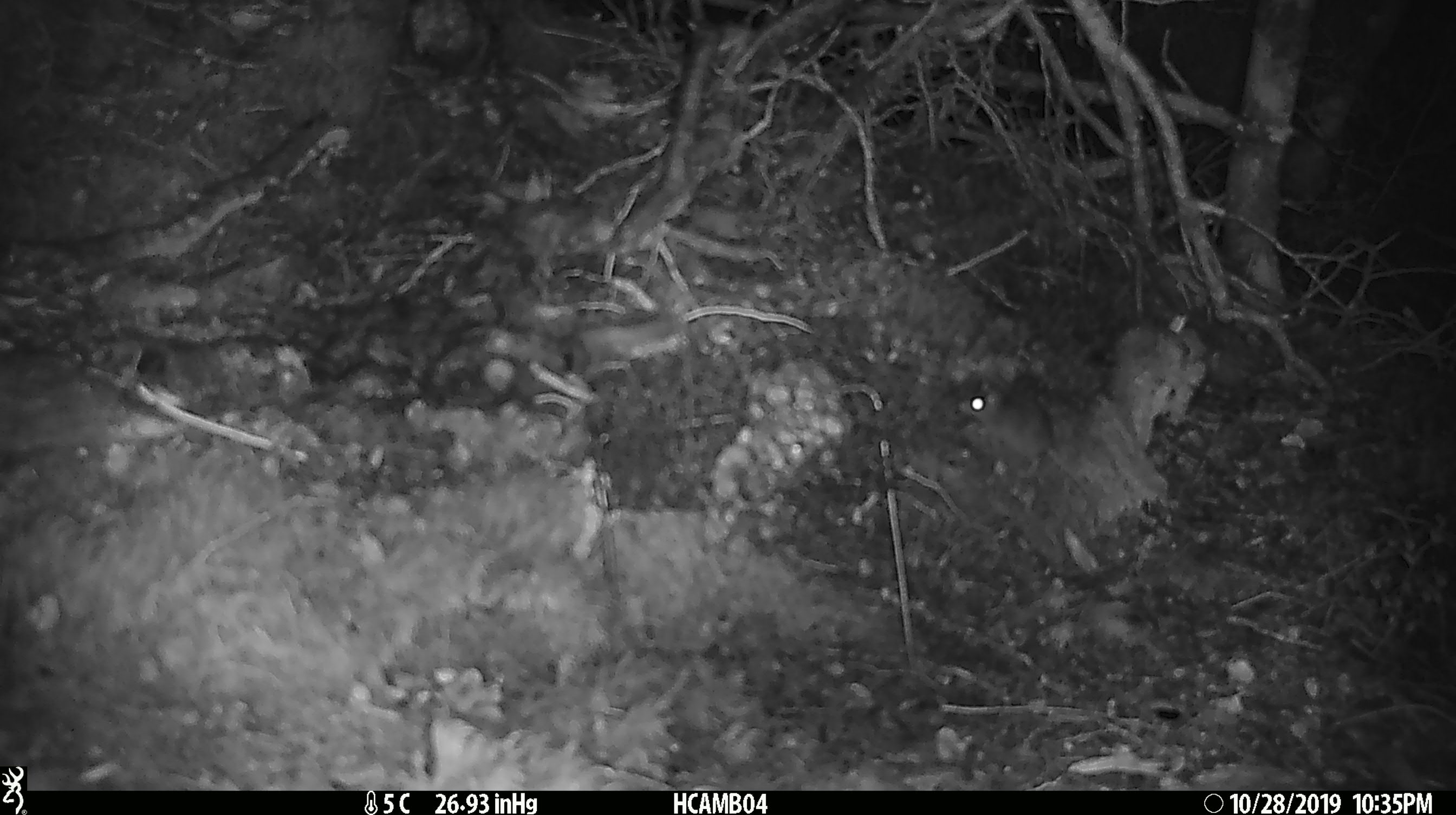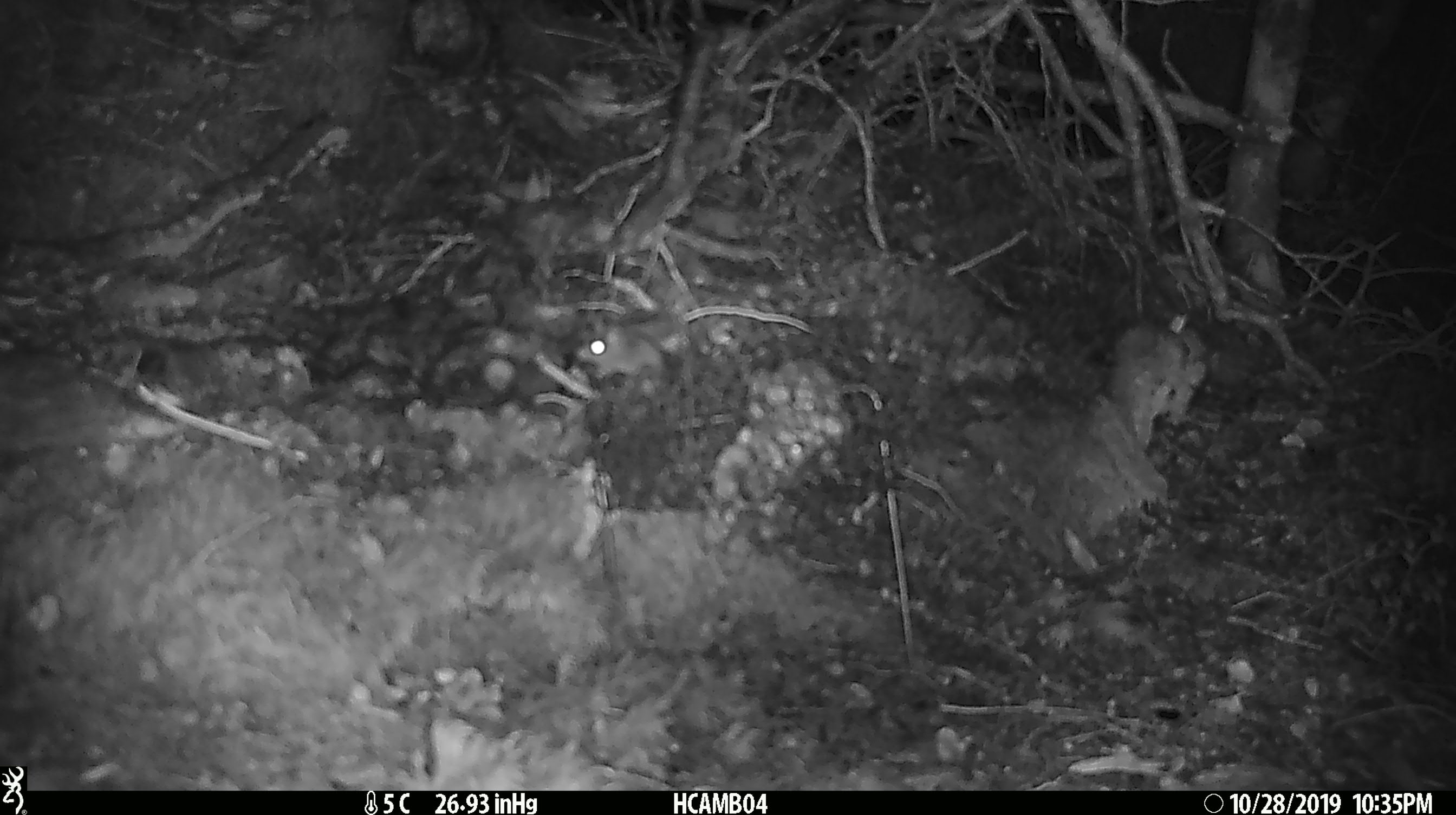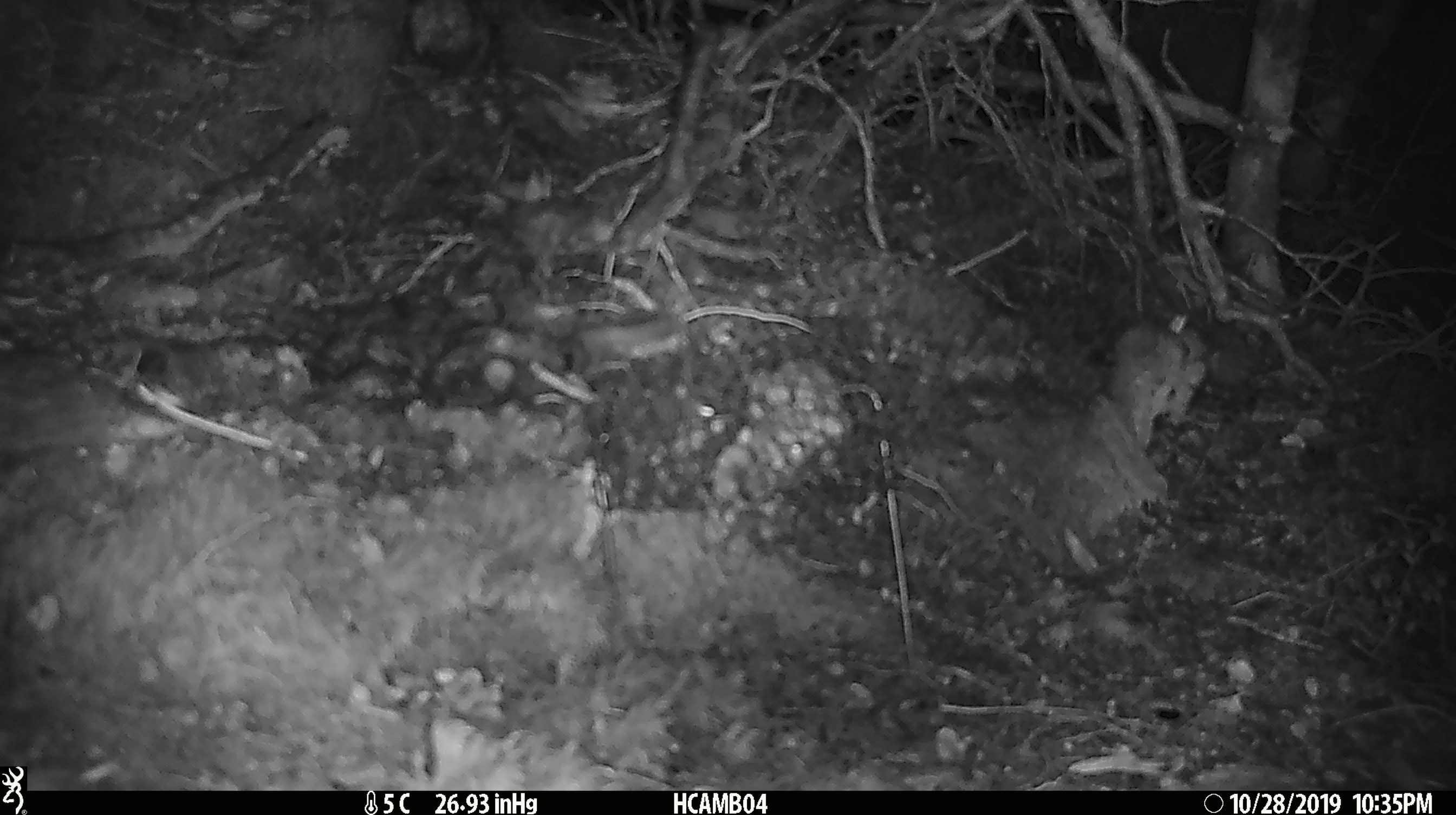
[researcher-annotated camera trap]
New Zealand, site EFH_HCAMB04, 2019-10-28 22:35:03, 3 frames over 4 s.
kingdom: Animalia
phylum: Chordata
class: Mammalia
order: Rodentia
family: Muridae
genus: Mus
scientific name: Mus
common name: mouse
Mouse (Mus).